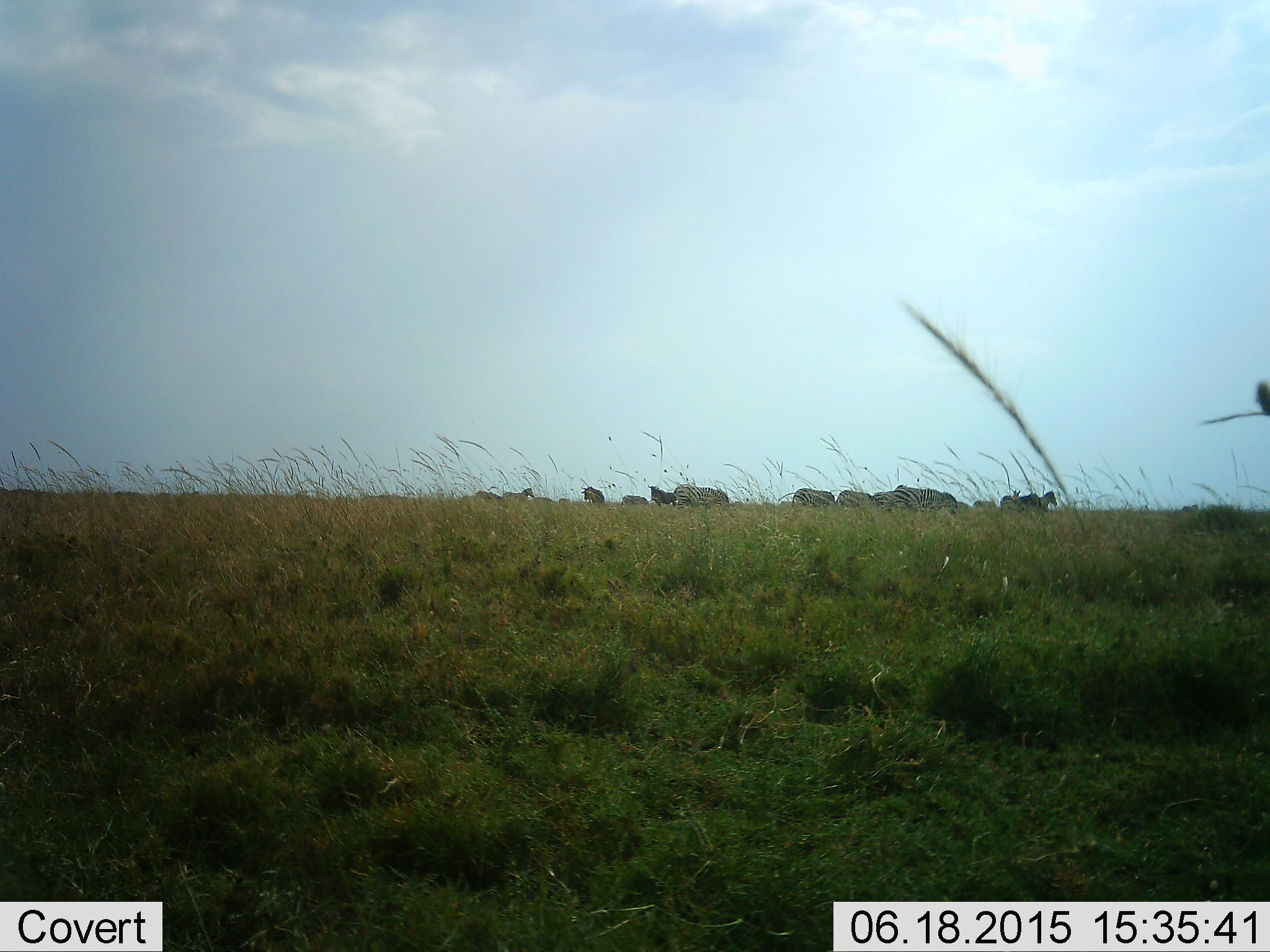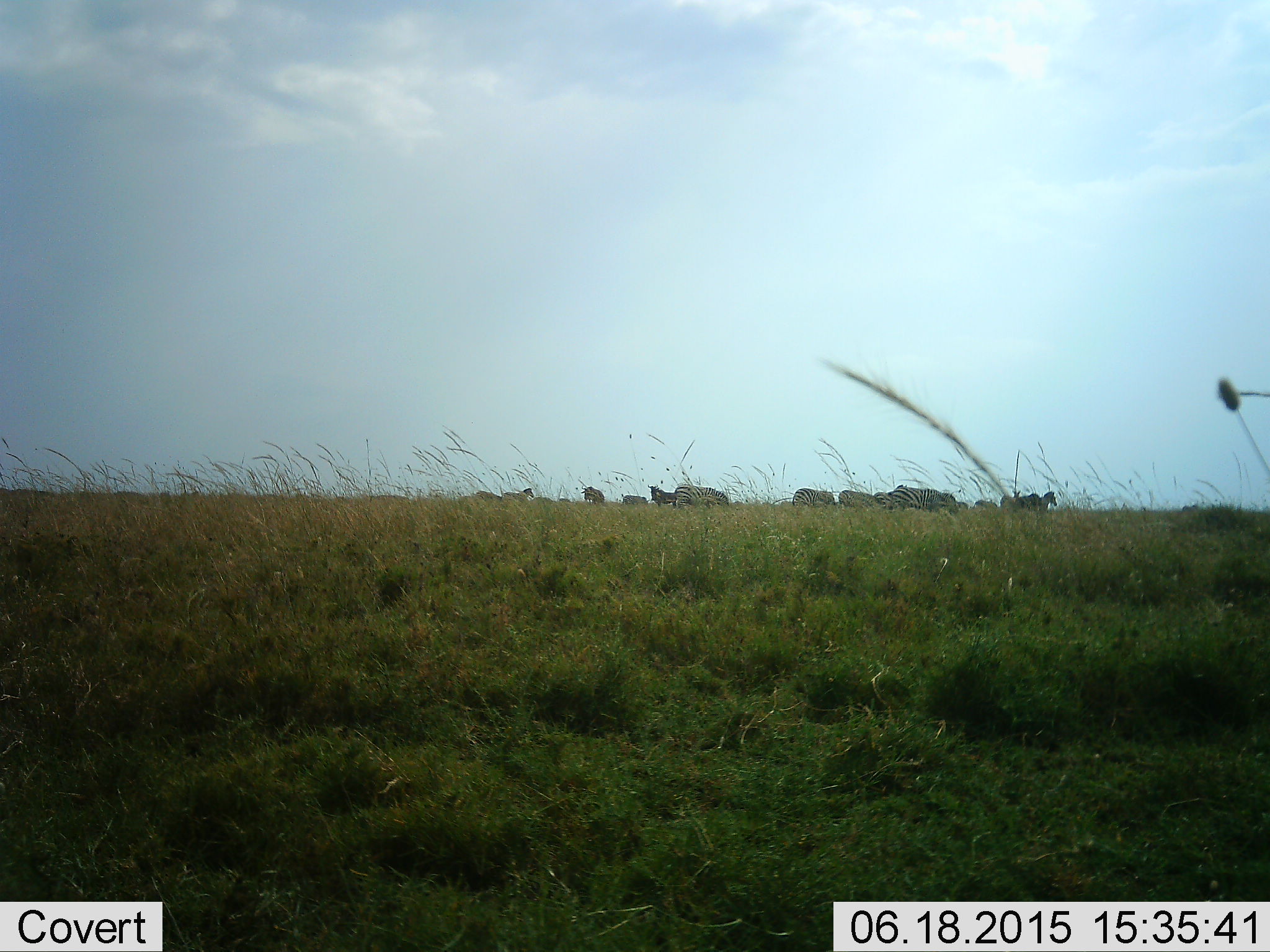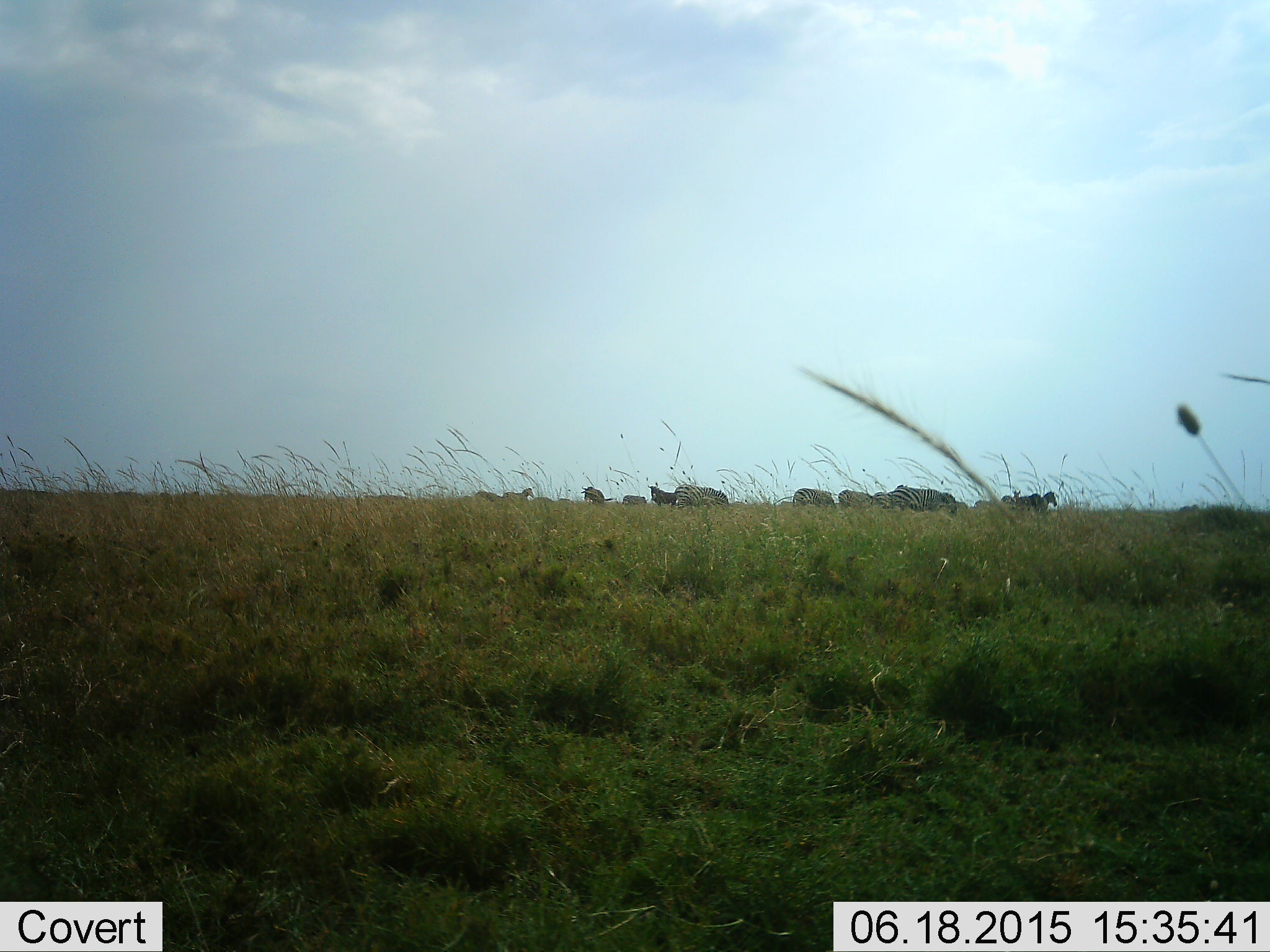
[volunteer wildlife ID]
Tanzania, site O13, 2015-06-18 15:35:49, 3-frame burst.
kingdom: Animalia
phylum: Chordata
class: Mammalia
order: Perissodactyla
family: Equidae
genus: Equus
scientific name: Equus quagga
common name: plains zebra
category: zebra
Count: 11-50.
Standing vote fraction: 82%.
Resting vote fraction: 9%.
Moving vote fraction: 9%.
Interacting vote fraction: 0%.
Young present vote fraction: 0%.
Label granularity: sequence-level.